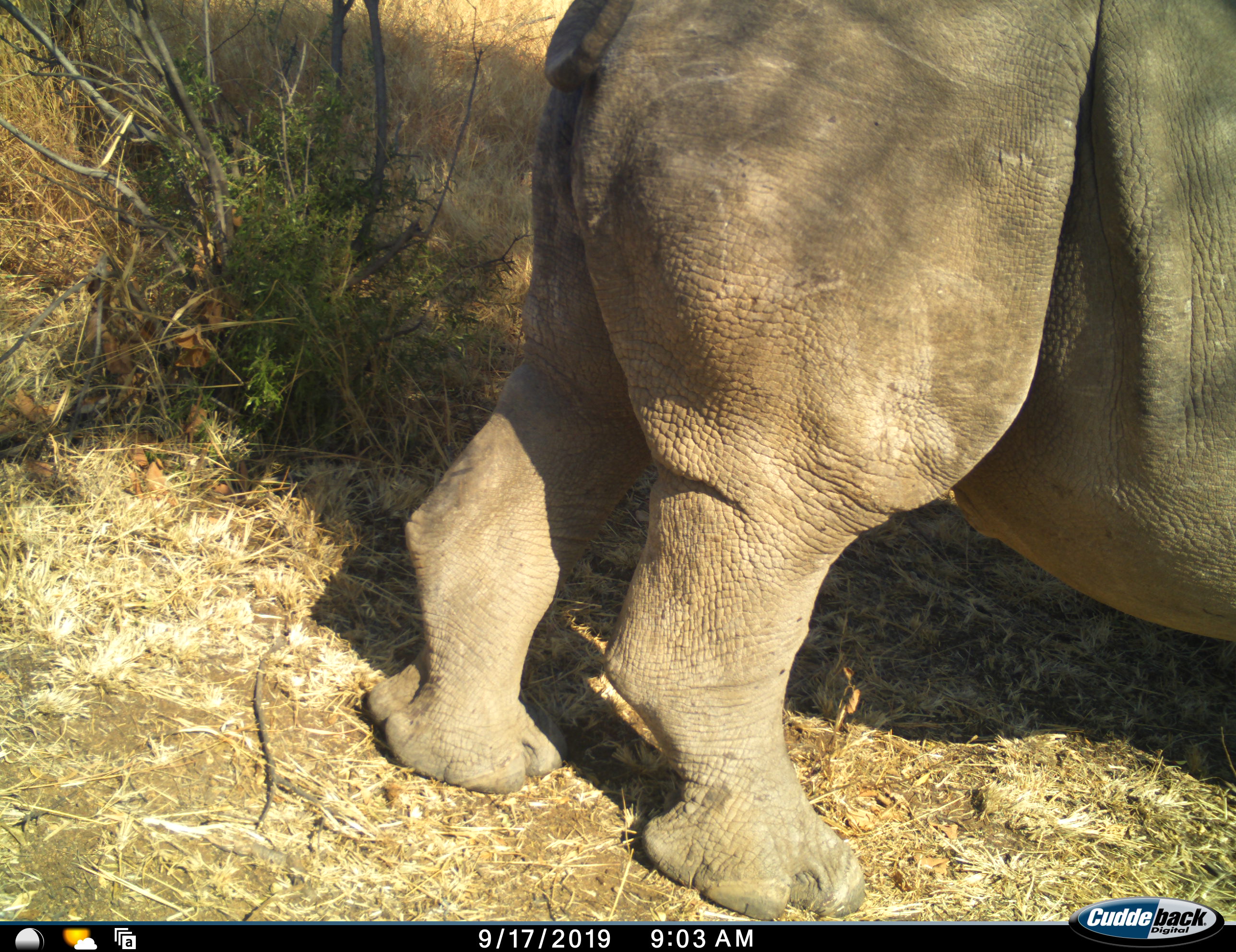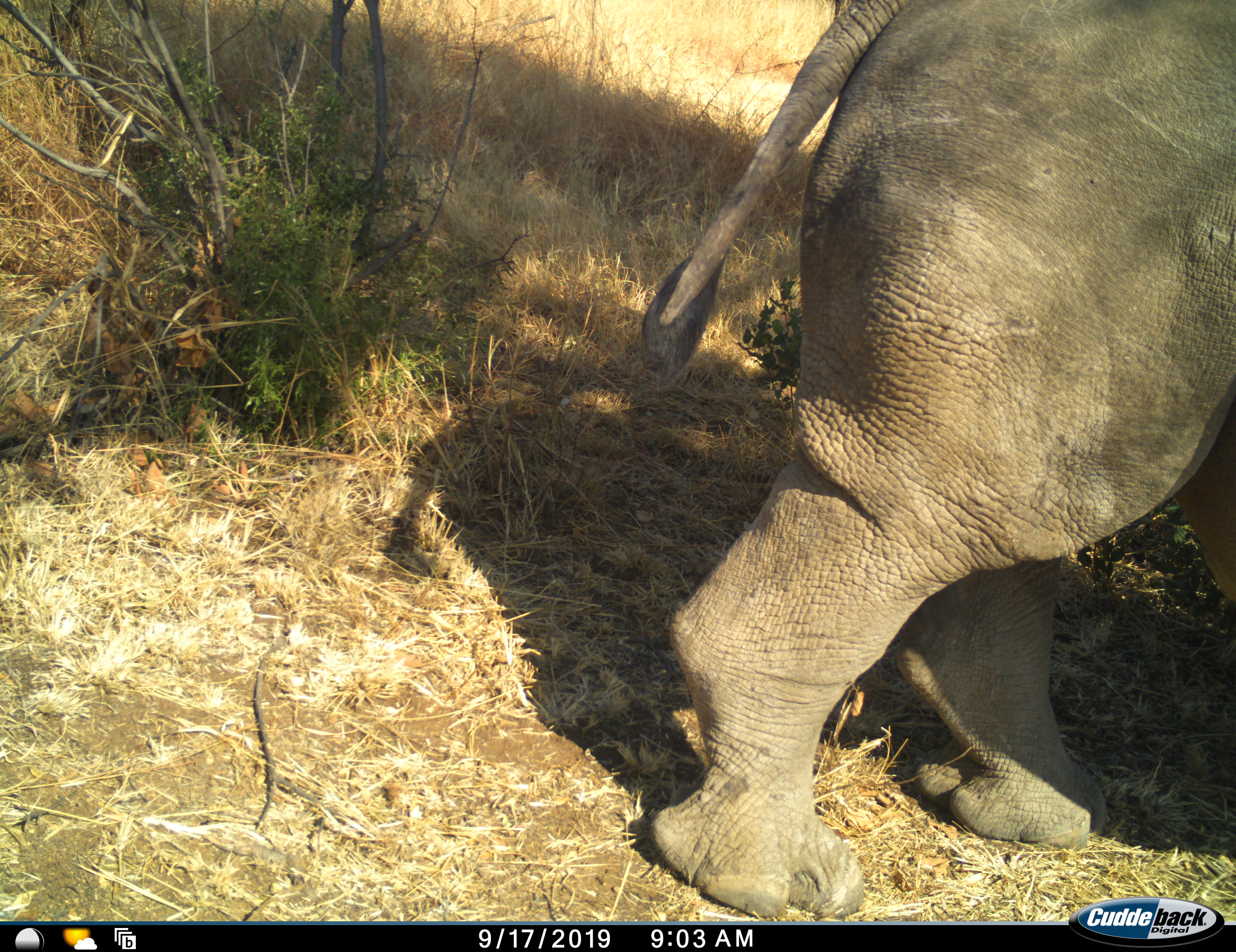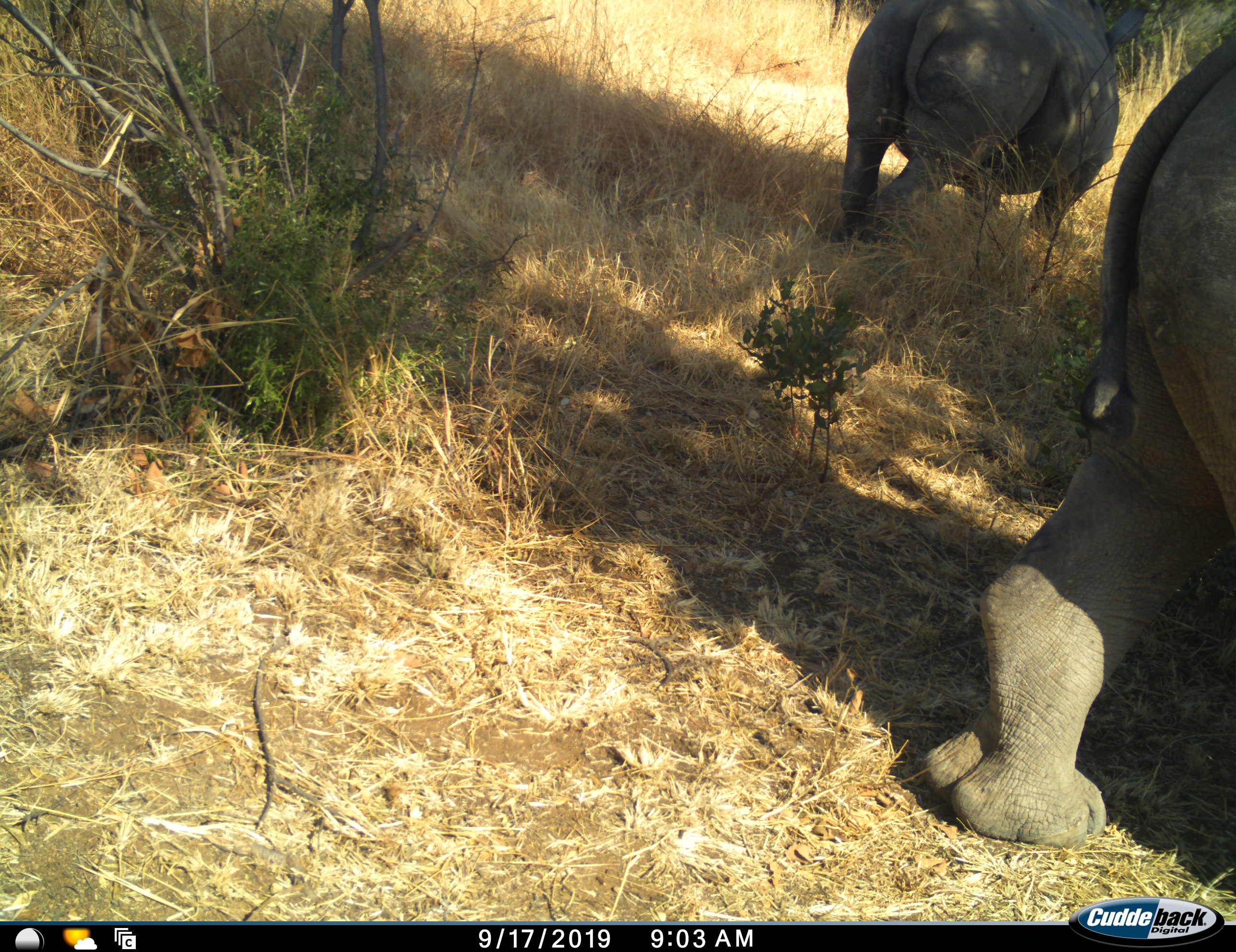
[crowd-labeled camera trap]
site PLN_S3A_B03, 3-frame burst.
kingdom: Animalia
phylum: Chordata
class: Mammalia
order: Perissodactyla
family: Rhinocerotidae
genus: Ceratotherium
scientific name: Ceratotherium simum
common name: white rhinoceros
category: rhinoceroswhite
Rhinoceroswhite (white rhinoceros) (Ceratotherium simum), count 2. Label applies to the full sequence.